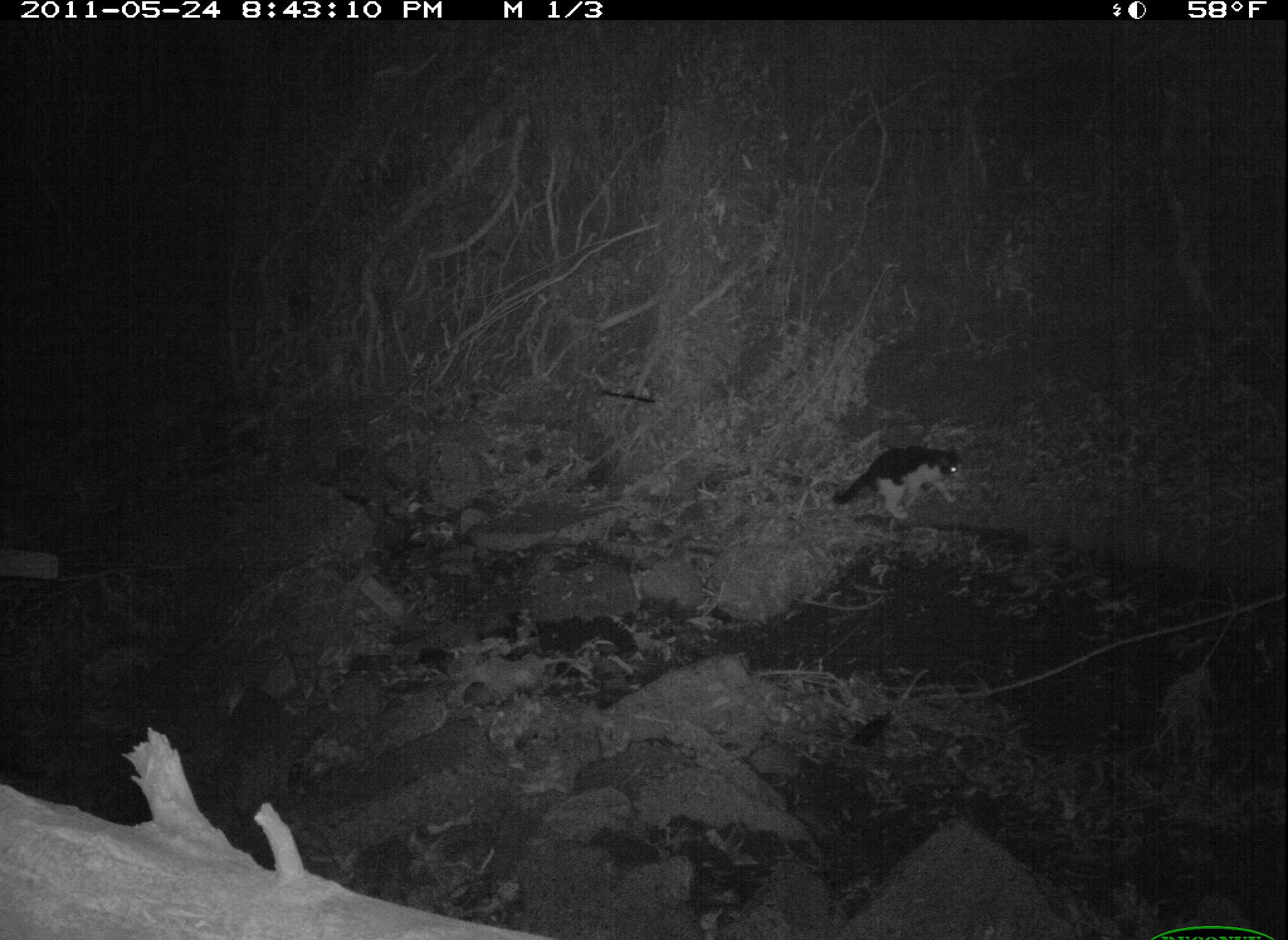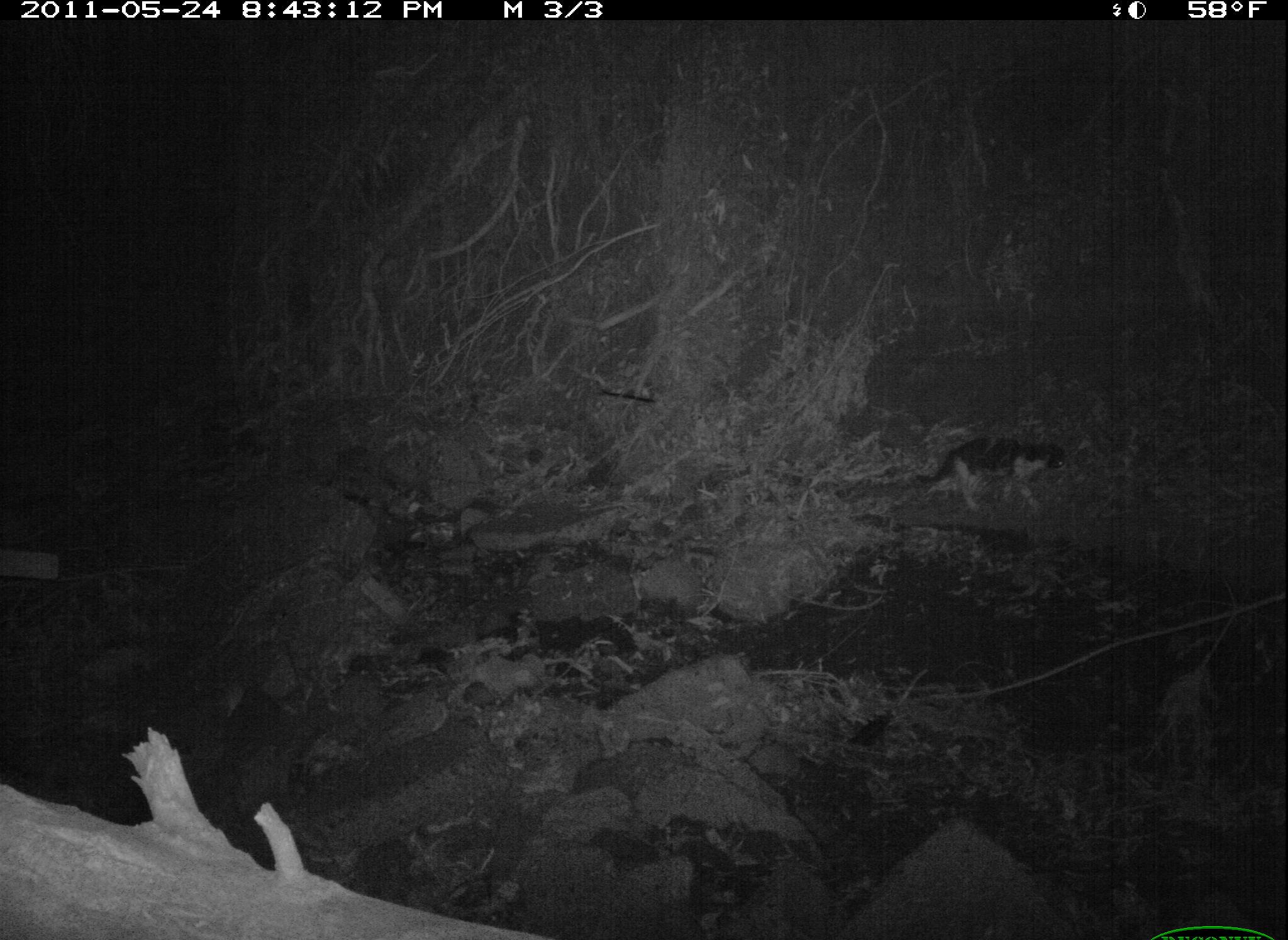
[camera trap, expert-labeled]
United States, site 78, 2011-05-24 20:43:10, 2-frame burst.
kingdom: Animalia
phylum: Chordata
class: Mammalia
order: Carnivora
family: Felidae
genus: Felis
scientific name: Felis catus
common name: cat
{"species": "cat (Felis catus)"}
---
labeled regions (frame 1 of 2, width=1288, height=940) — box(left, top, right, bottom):
cat: box(822, 430, 985, 533)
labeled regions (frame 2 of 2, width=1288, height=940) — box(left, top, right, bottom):
cat: box(904, 426, 1078, 530)